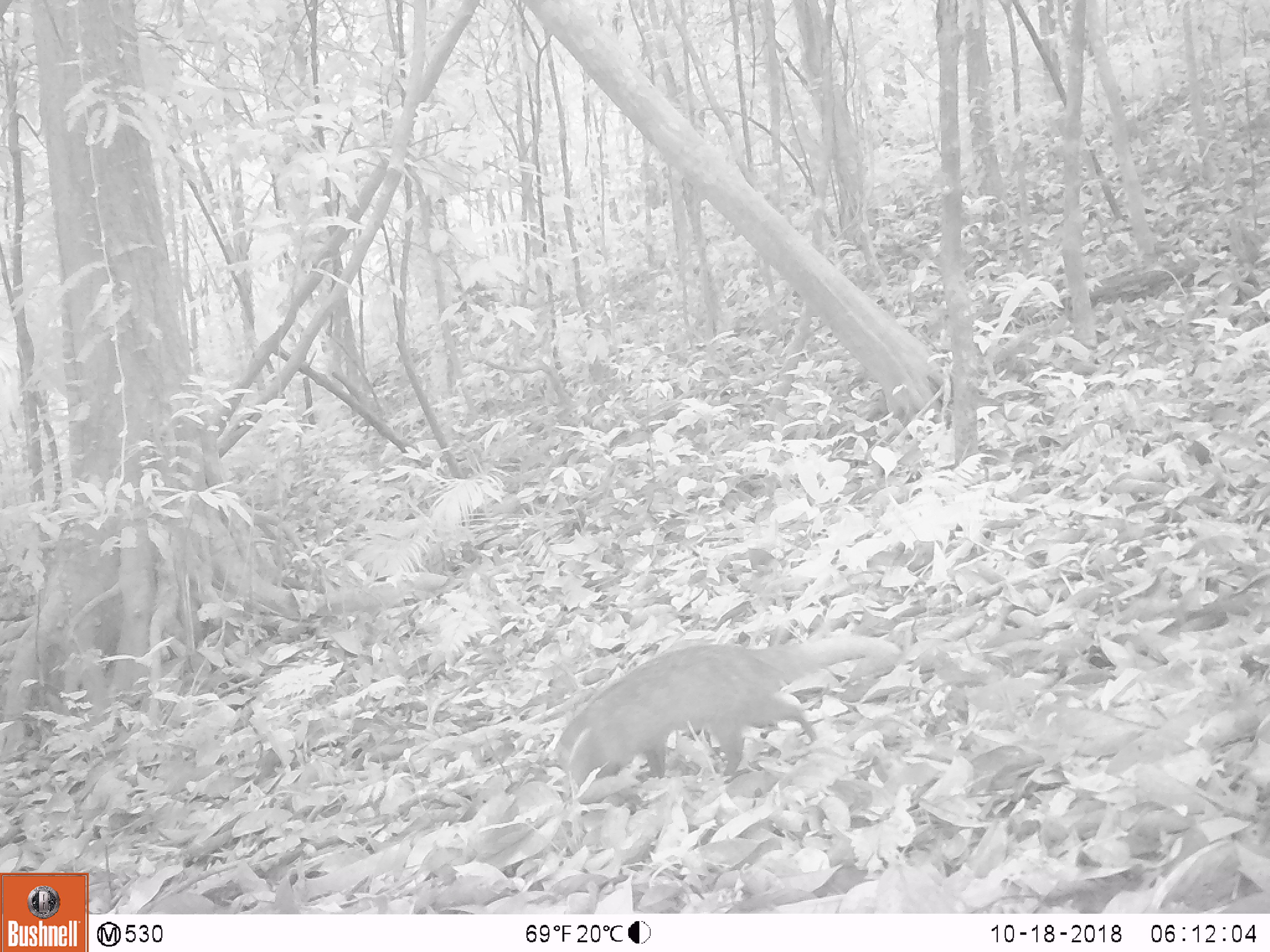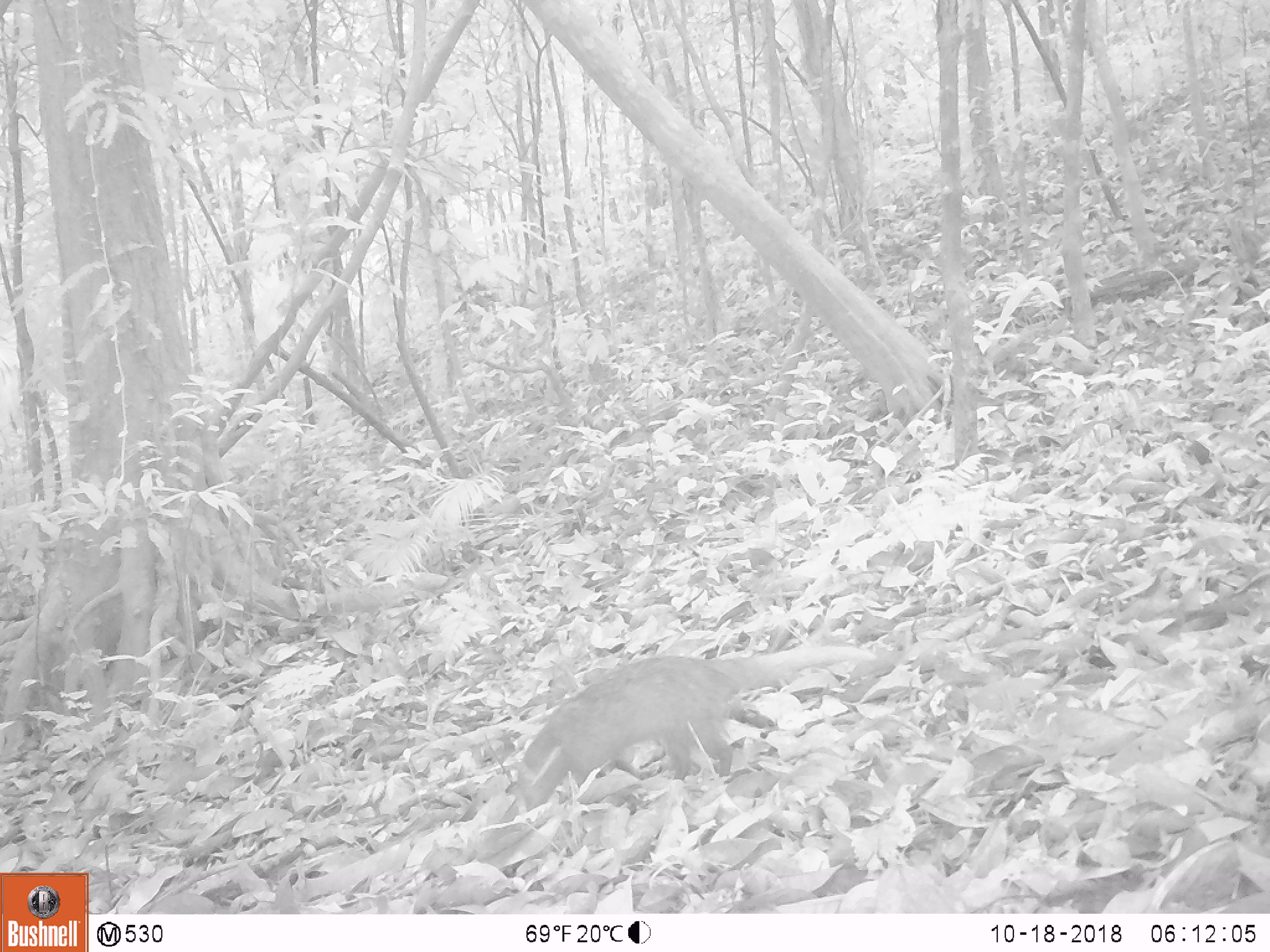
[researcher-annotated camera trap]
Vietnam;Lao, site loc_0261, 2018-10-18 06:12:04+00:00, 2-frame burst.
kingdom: Animalia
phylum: Chordata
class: Mammalia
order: Carnivora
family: Herpestidae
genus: Urva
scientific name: Urva urva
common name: crab-eating mongoose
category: crab eating mongoose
Crab eating mongoose (crab-eating mongoose) (Urva urva). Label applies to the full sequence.